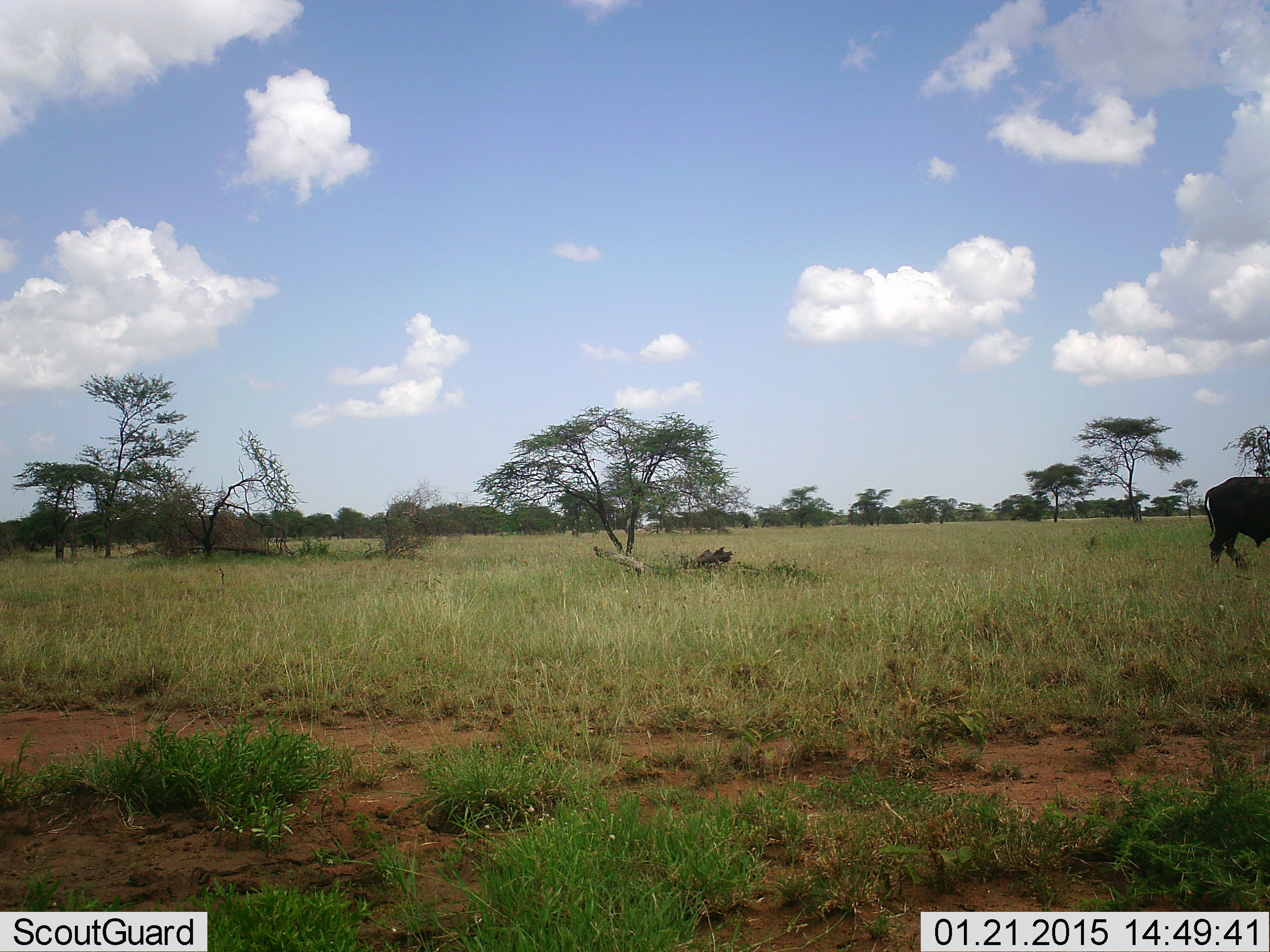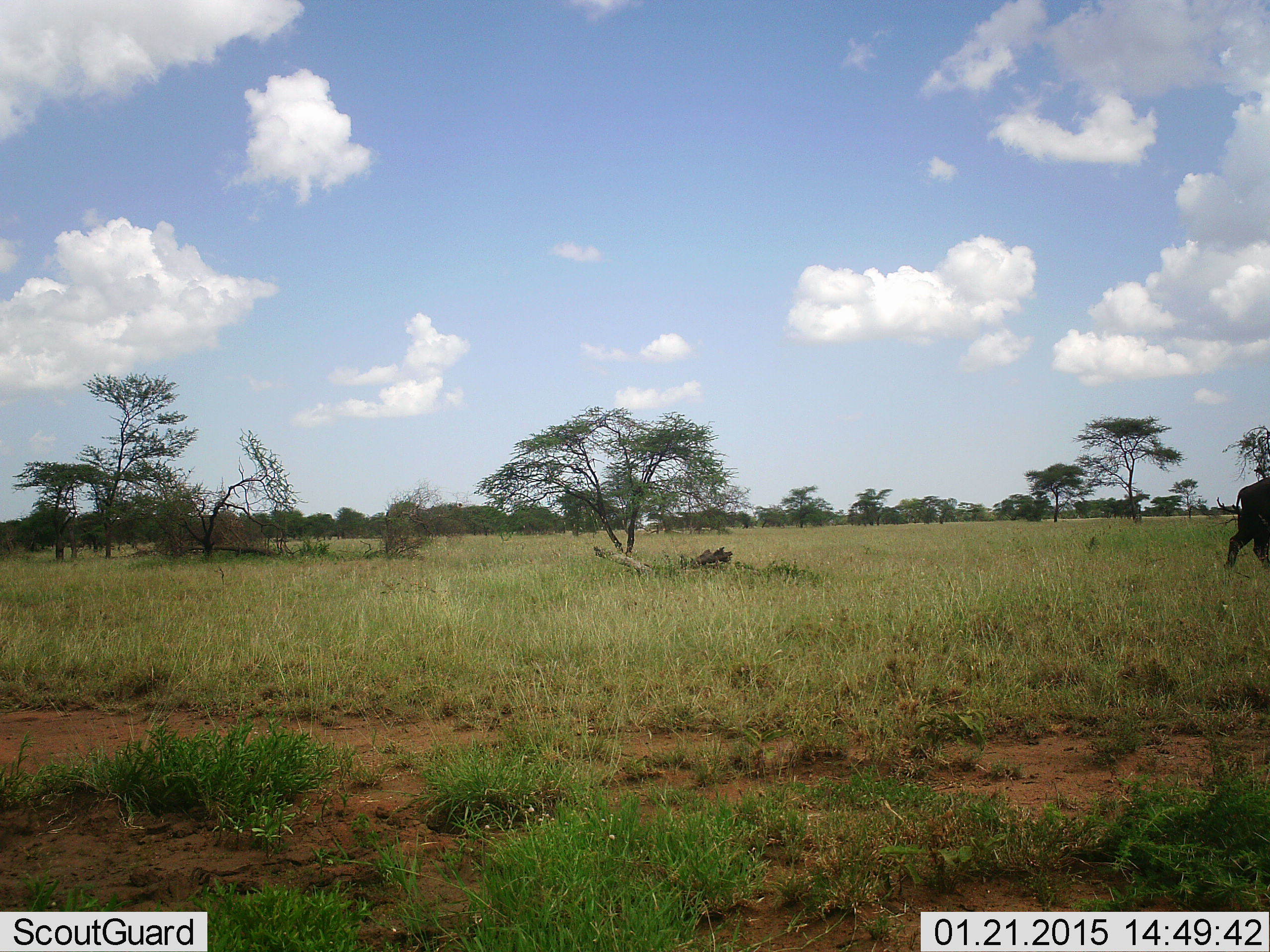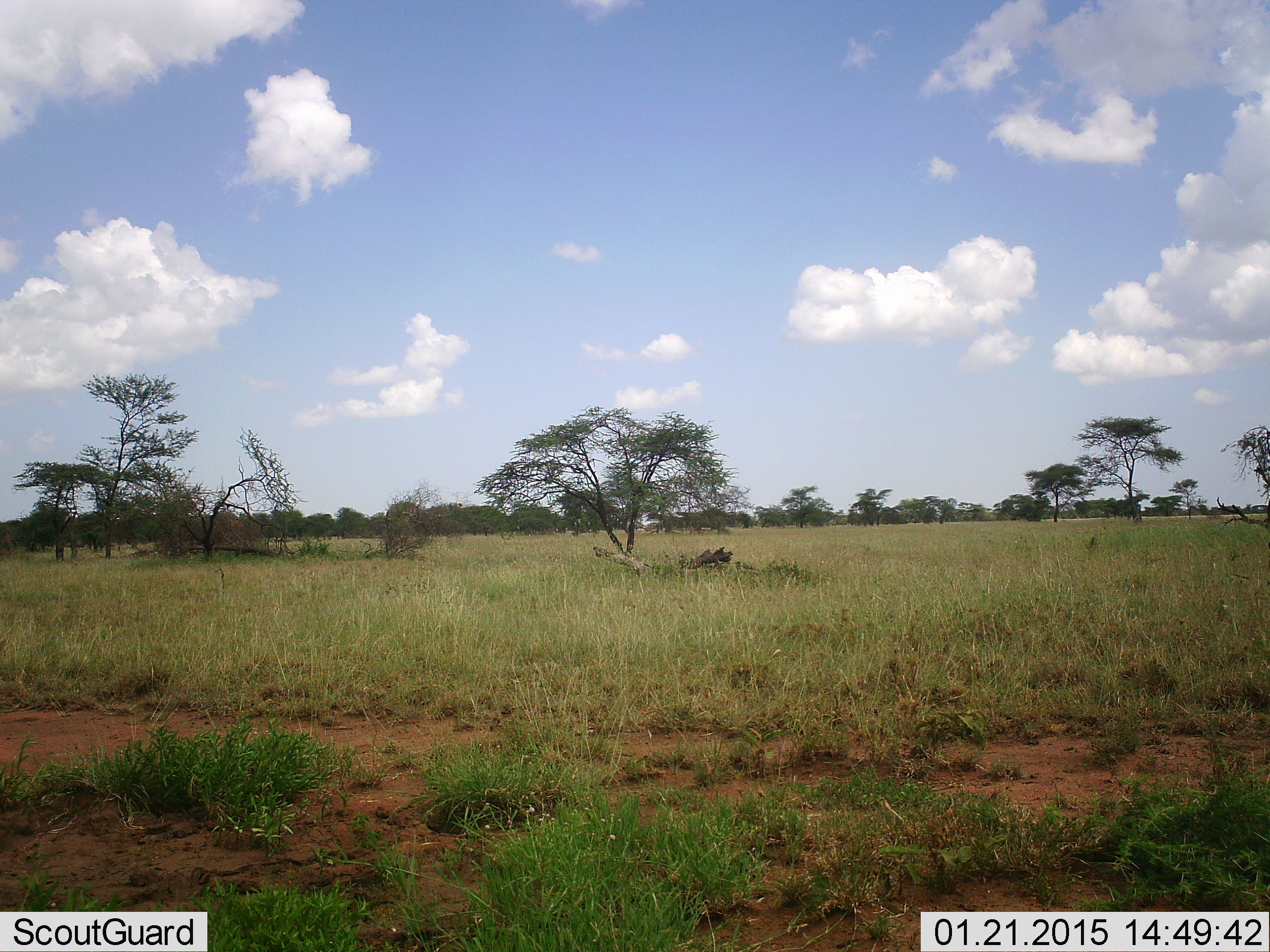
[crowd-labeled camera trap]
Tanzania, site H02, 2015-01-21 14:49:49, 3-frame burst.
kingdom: Animalia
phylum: Chordata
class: Mammalia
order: Artiodactyla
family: Bovidae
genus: Syncerus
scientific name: Syncerus caffer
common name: cape buffalo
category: buffalo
Buffalo (cape buffalo) (Syncerus caffer), count 1. Behavior (volunteer vote fractions): standing 10%, resting 0%, moving 100%, interacting 0%. Young present (vote fraction): 0%. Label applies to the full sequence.